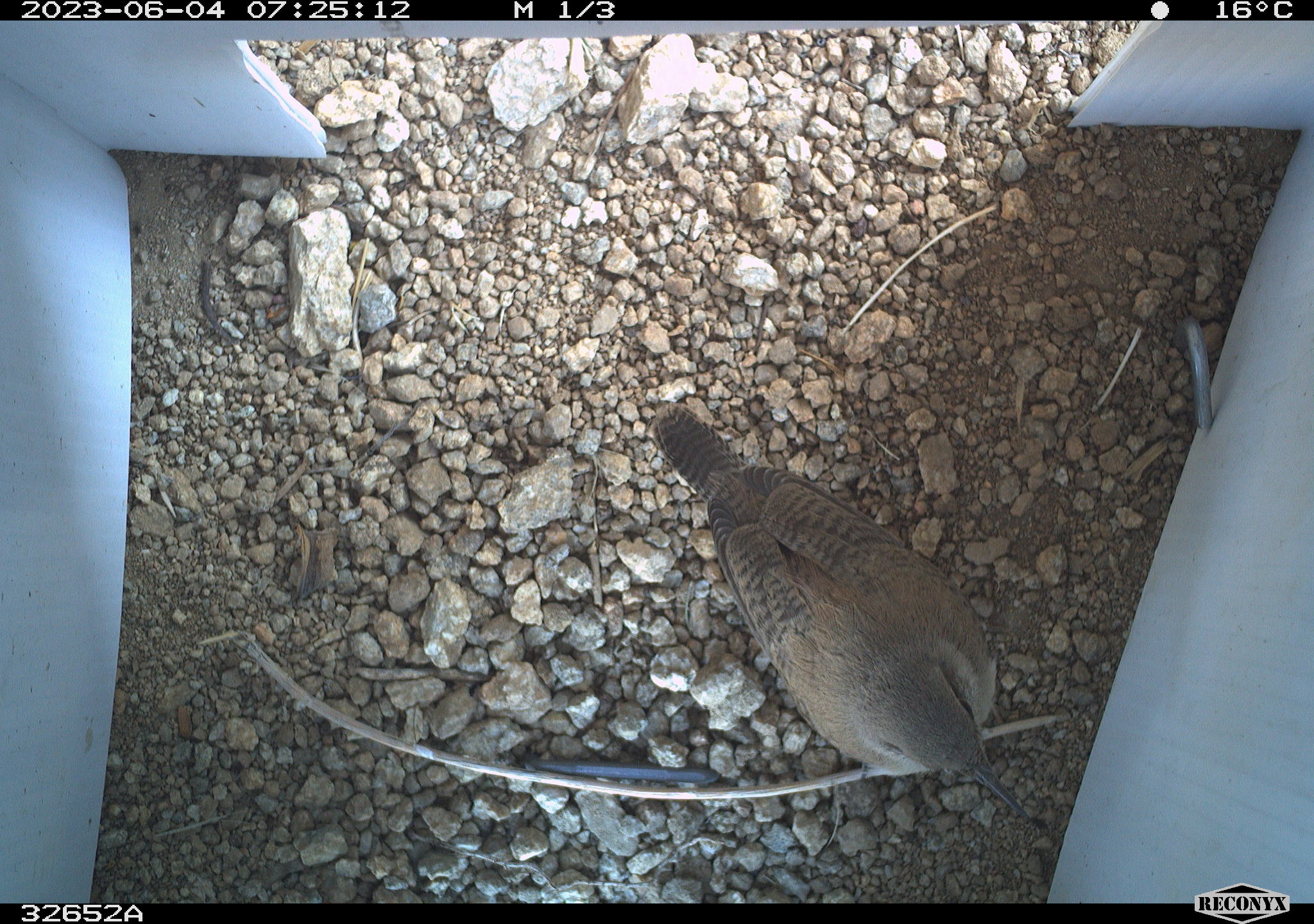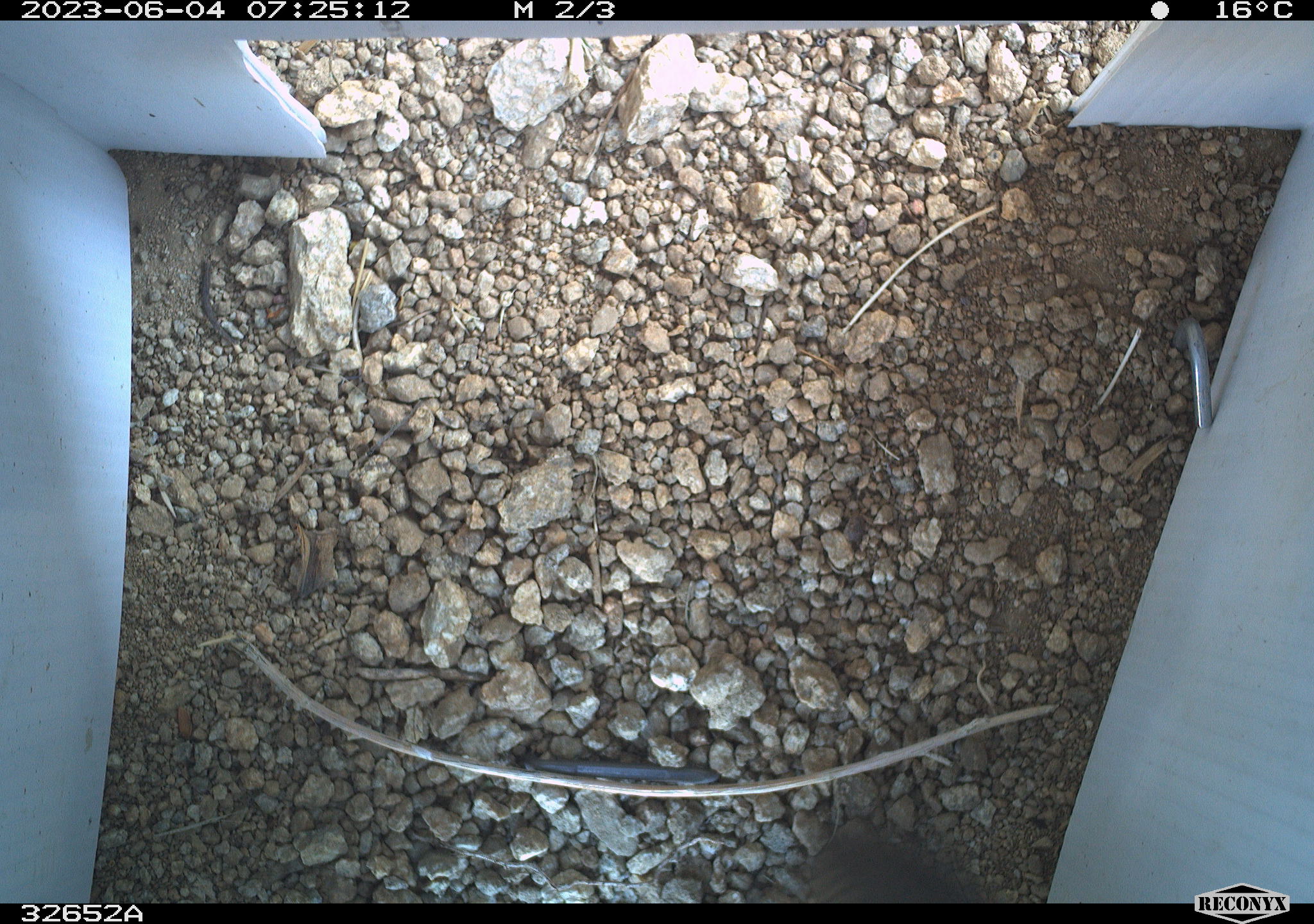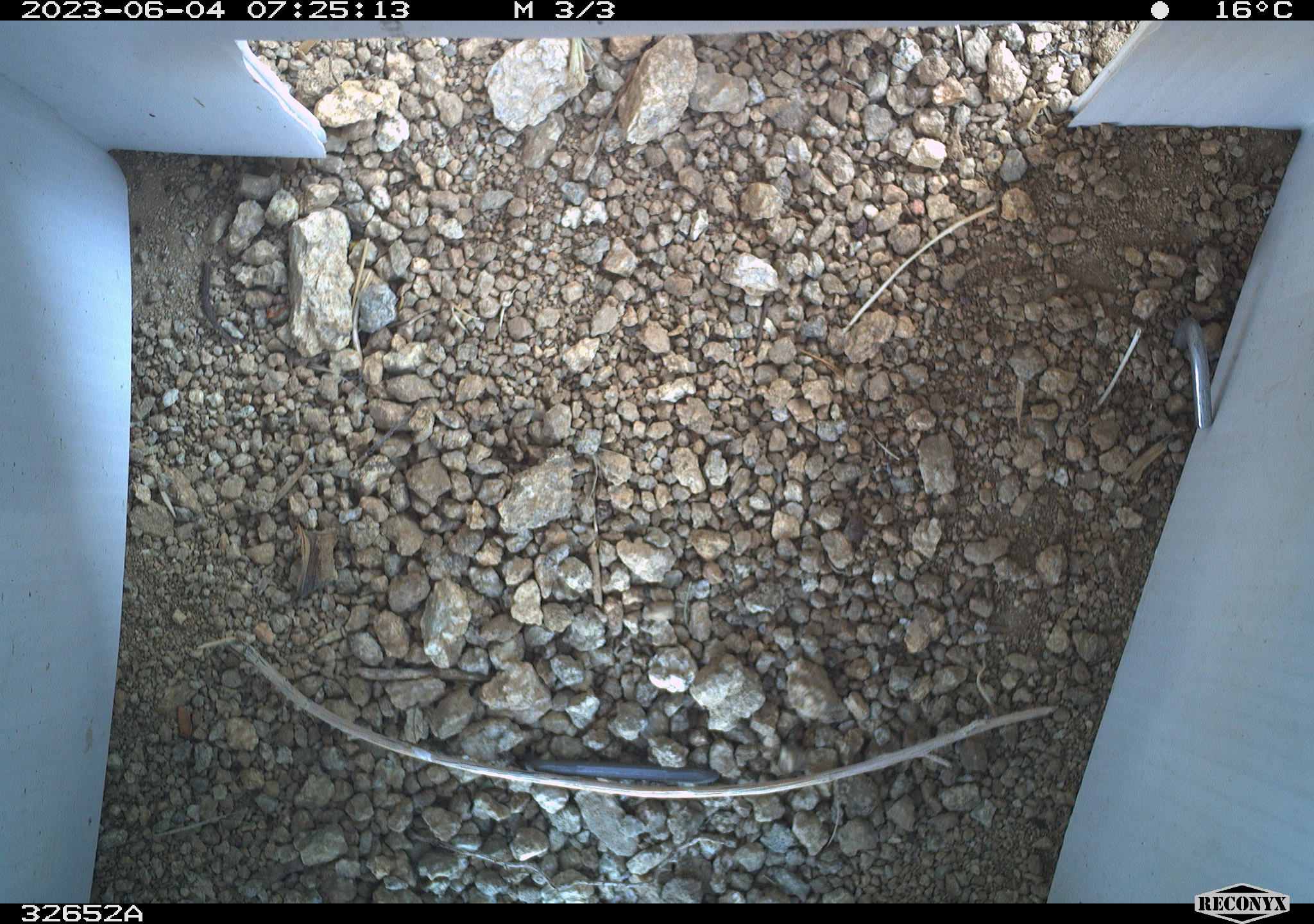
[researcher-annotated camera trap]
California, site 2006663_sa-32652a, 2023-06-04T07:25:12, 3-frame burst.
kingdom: Animalia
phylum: Chordata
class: Aves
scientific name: Aves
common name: bird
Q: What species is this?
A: Bird (Aves).